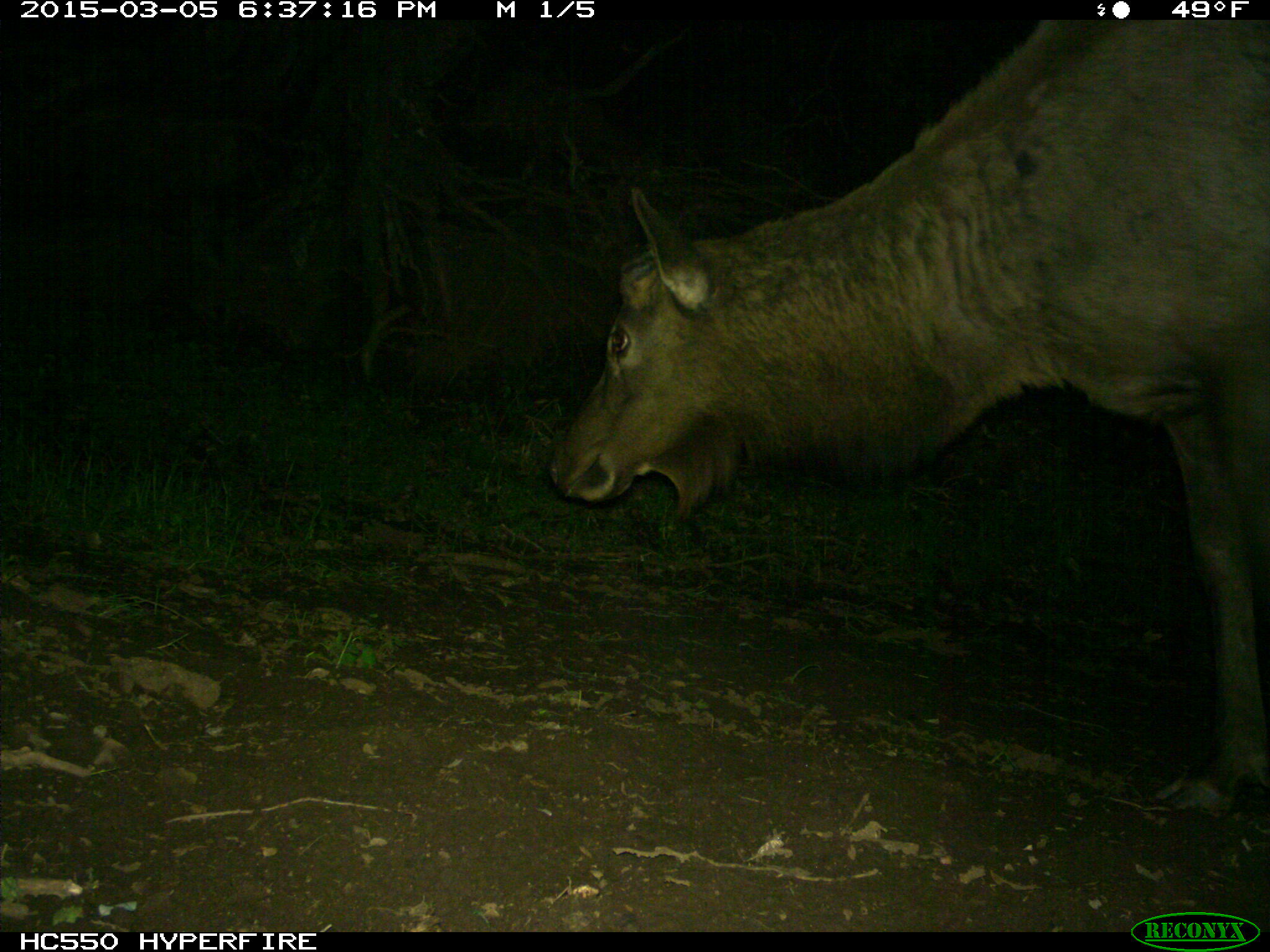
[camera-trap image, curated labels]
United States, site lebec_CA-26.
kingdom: Animalia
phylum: Chordata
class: Mammalia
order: Artiodactyla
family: Cervidae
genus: Cervus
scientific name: Cervus canadensis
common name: elk